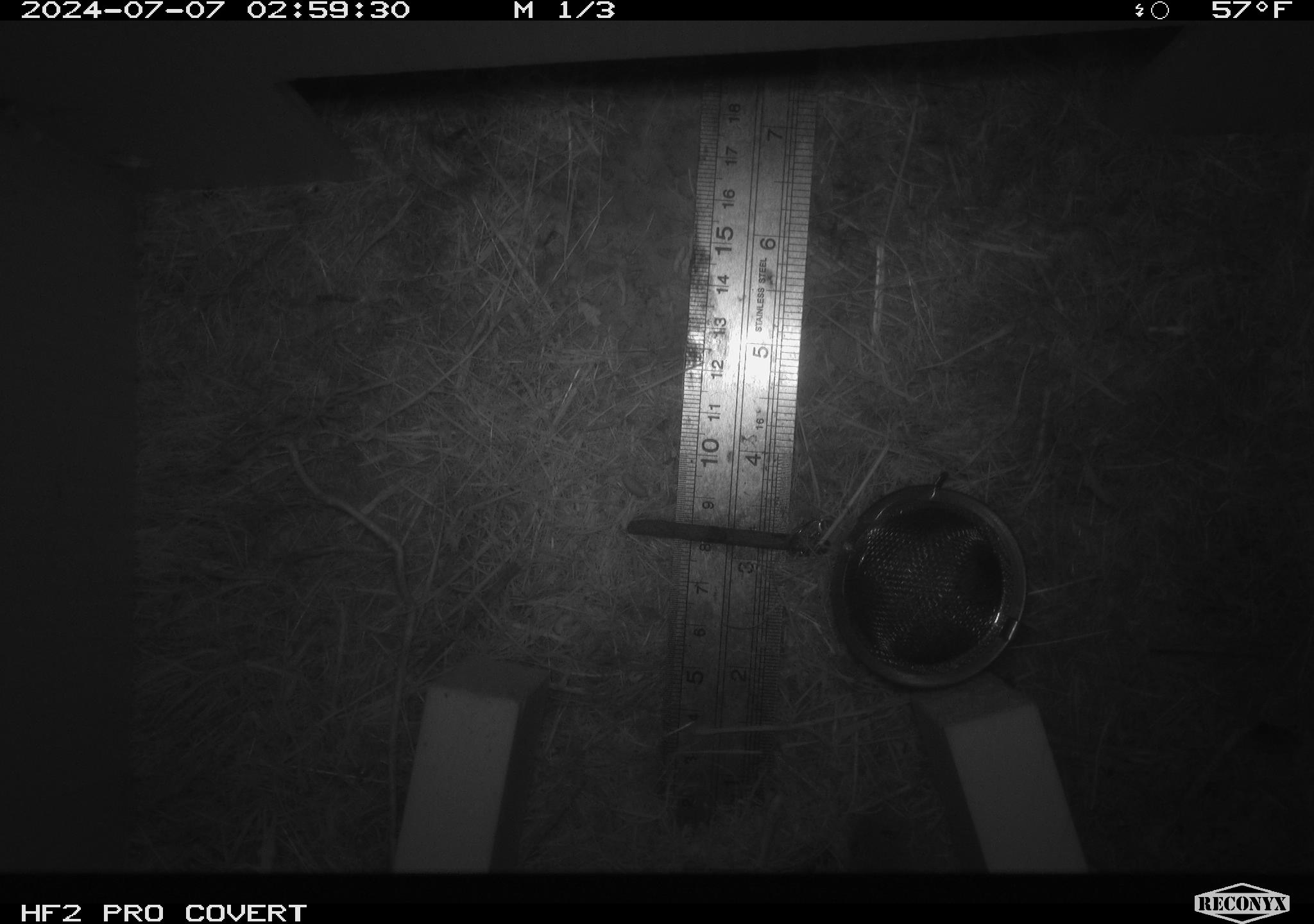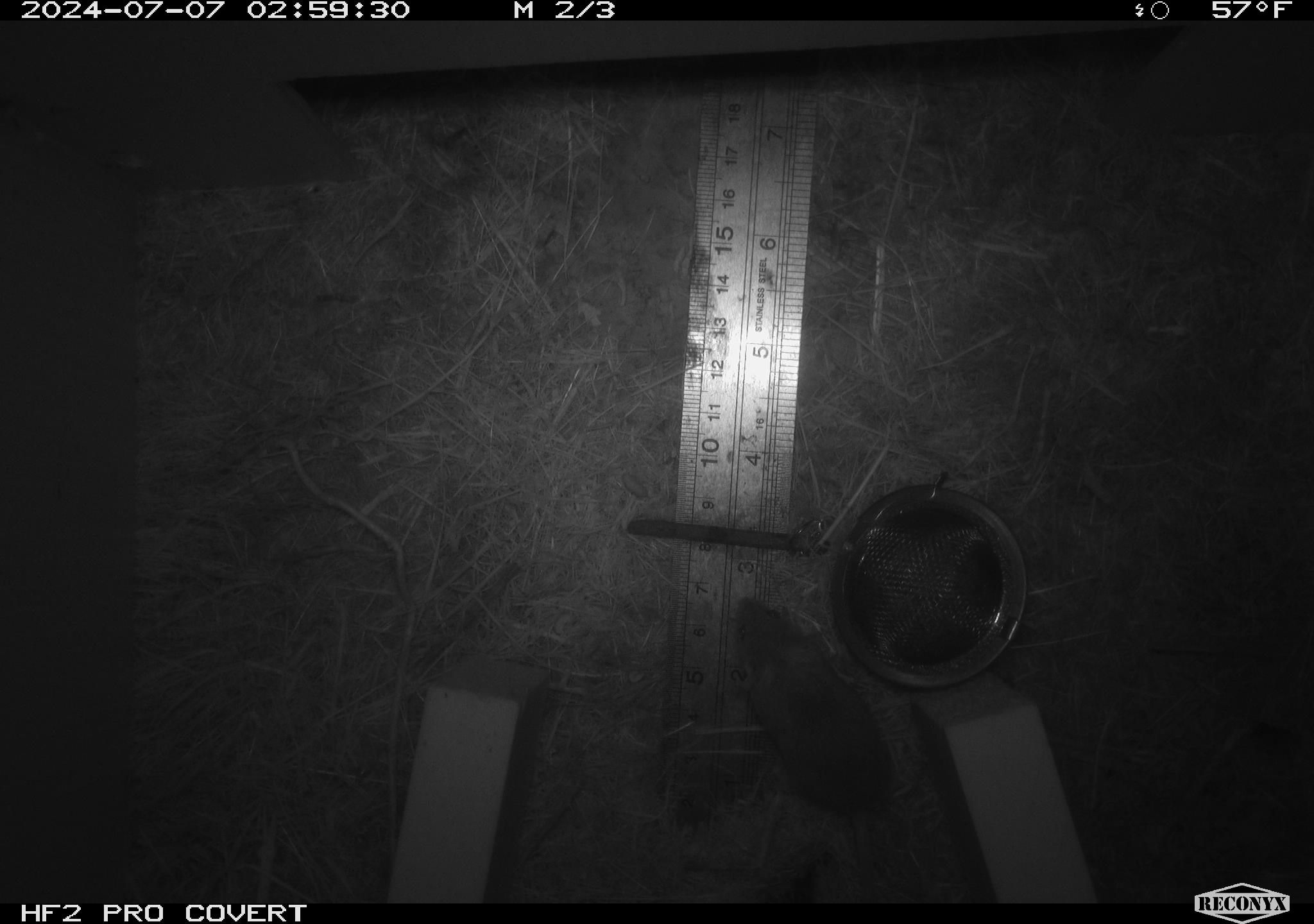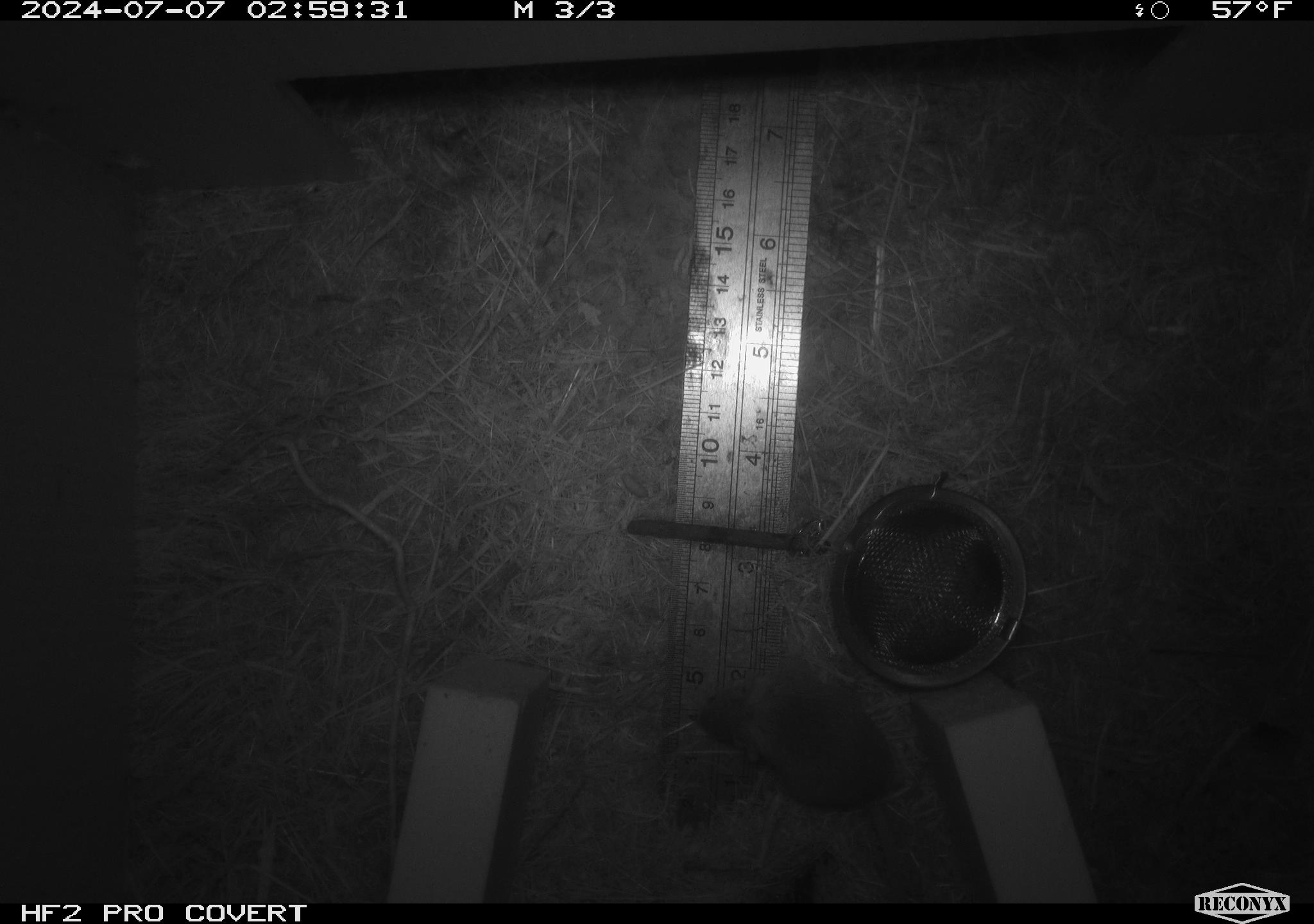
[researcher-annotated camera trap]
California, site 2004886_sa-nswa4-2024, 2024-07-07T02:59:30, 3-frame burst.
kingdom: Animalia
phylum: Chordata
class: Mammalia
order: Rodentia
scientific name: Rodentia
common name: mouse species